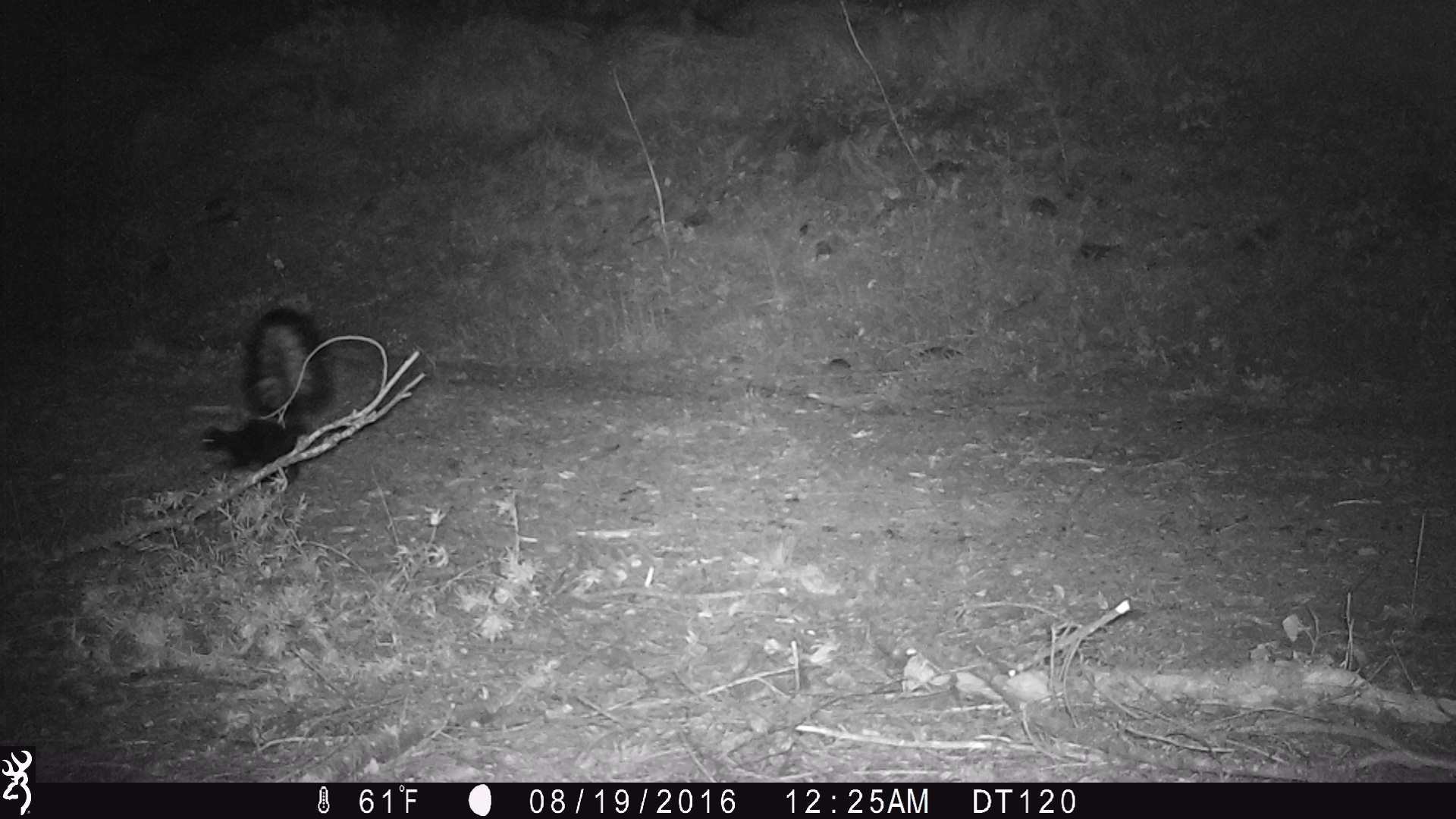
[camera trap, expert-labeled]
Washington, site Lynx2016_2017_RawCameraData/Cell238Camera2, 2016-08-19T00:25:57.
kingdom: Animalia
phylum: Chordata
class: Mammalia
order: Carnivora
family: Mephitidae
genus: Mephitis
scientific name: Mephitis mephitis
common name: striped skunk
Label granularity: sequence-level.